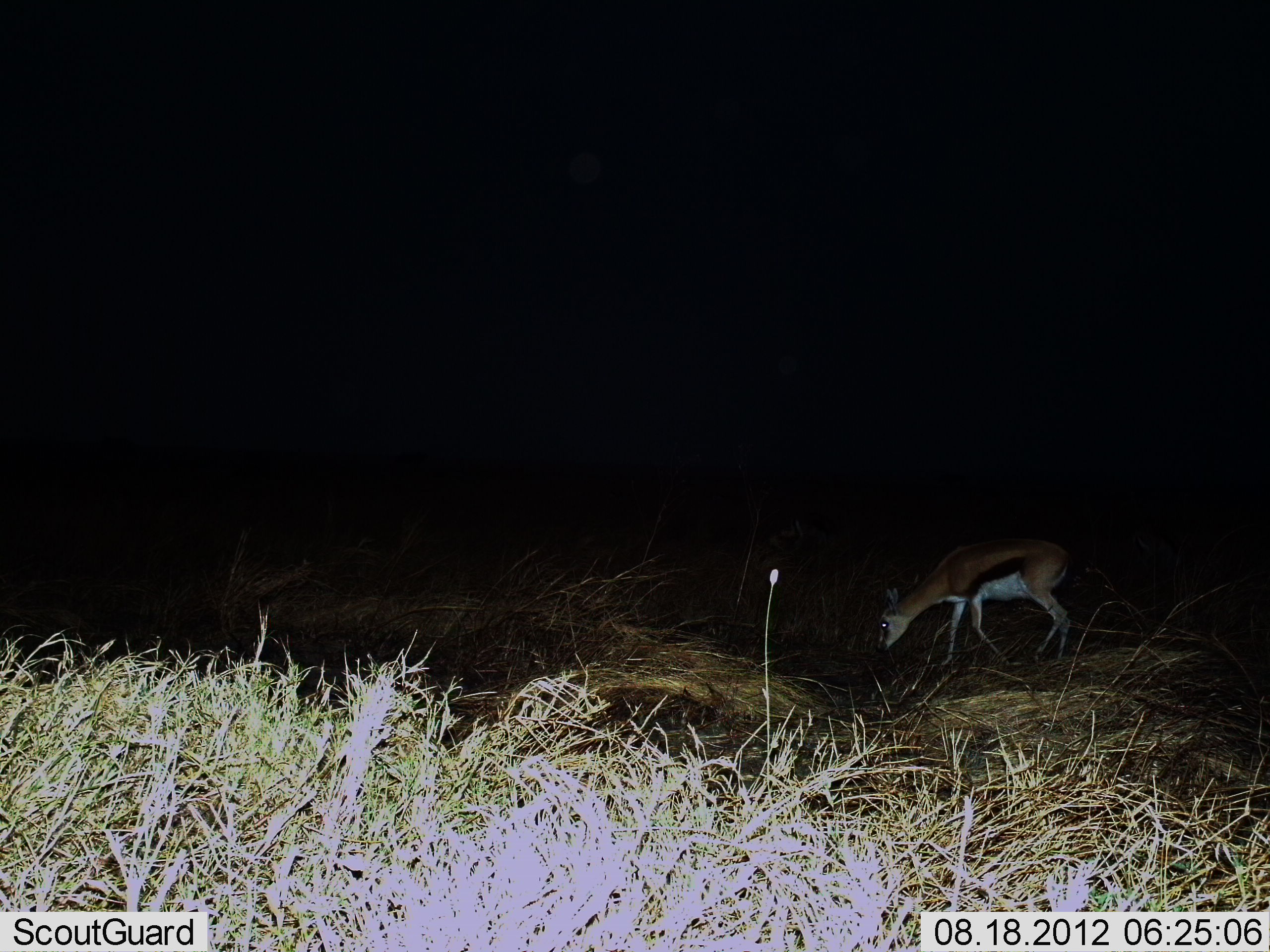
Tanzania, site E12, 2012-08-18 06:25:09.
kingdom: Animalia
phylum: Chordata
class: Mammalia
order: Artiodactyla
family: Bovidae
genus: Eudorcas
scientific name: Eudorcas thomsonii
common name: thomson's gazelle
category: gazellethomsons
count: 1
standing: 10%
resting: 0%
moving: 20%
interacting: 0%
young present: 0%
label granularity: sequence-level